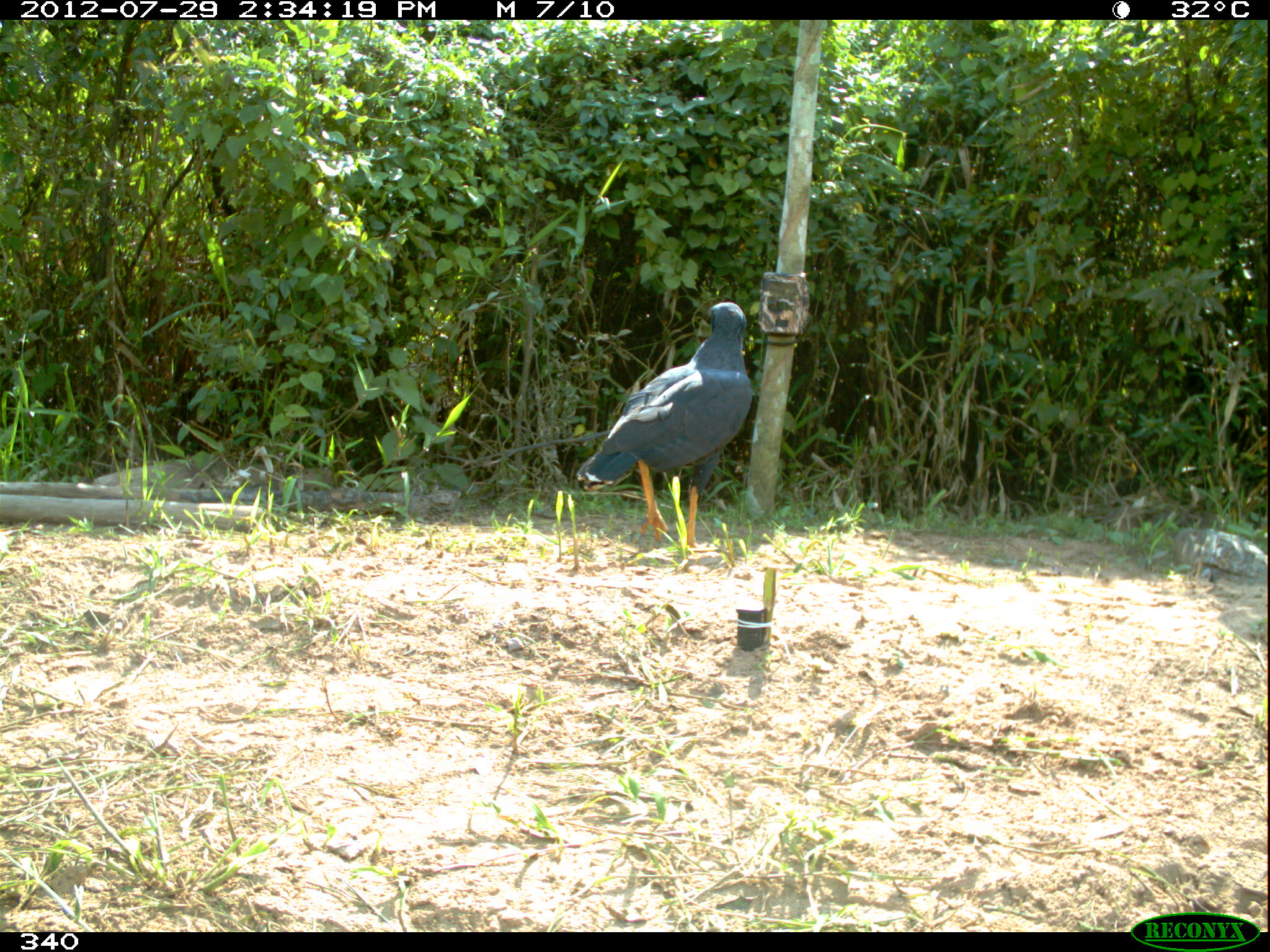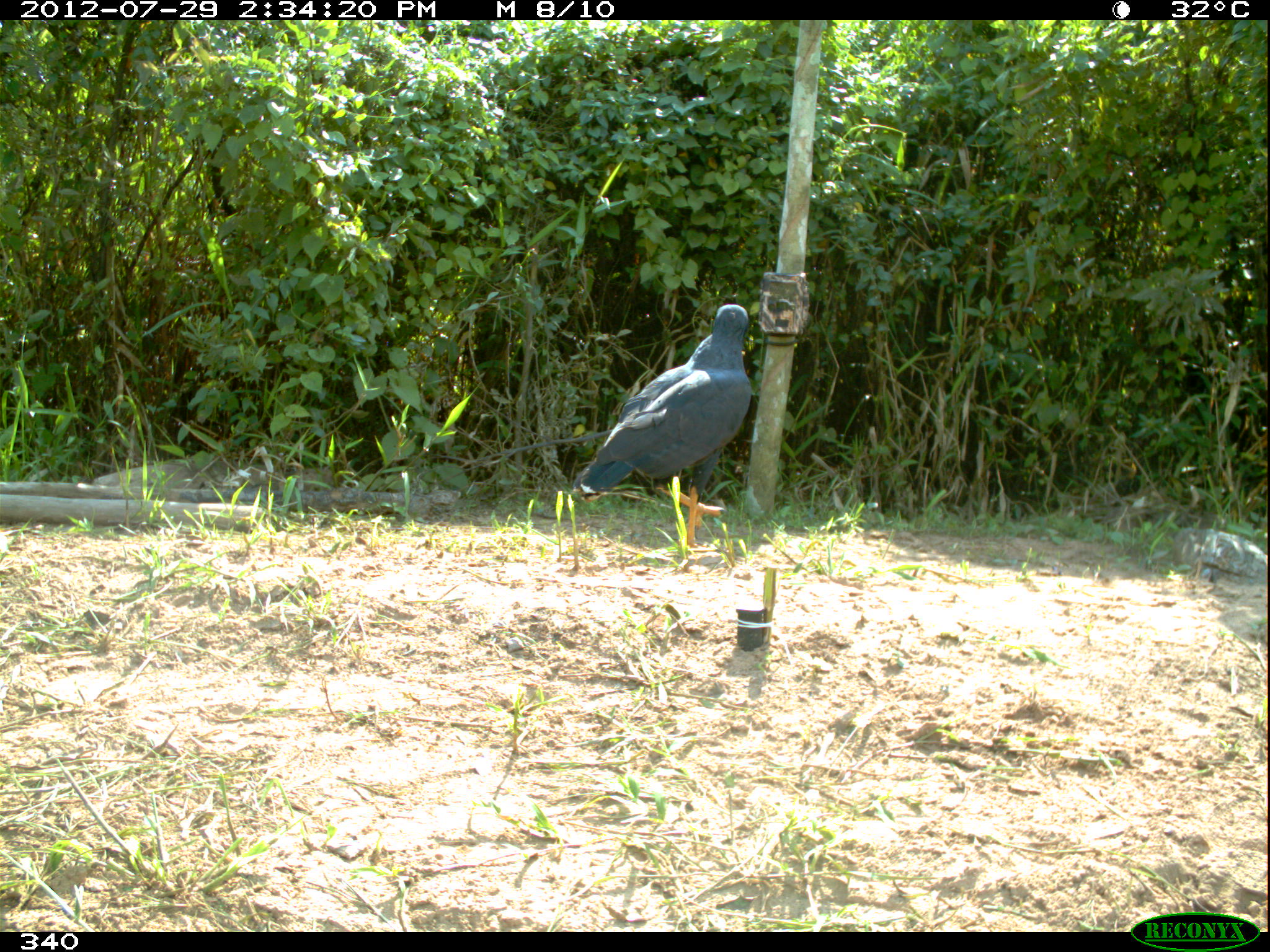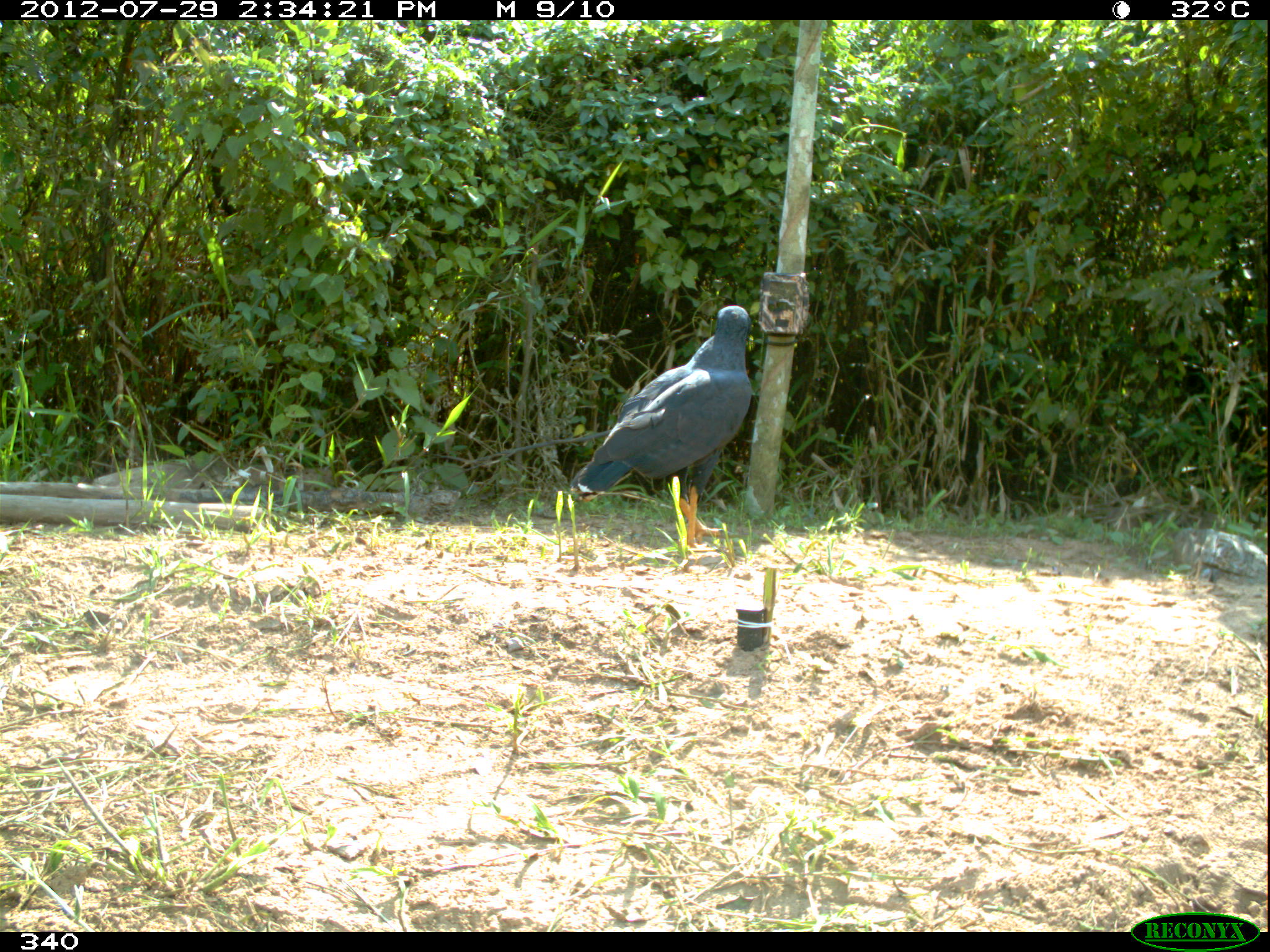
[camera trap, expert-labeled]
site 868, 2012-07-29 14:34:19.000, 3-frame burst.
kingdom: Animalia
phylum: Chordata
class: Aves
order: Accipitriformes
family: Accipitridae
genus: Buteogallus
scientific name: Buteogallus urubitinga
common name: great black hawk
Buteogallus urubitinga (great black hawk).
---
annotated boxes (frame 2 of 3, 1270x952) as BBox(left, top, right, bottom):
buteogallus urubitinga: BBox(570, 302, 751, 551)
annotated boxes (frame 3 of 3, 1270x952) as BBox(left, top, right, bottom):
buteogallus urubitinga: BBox(571, 302, 752, 554)